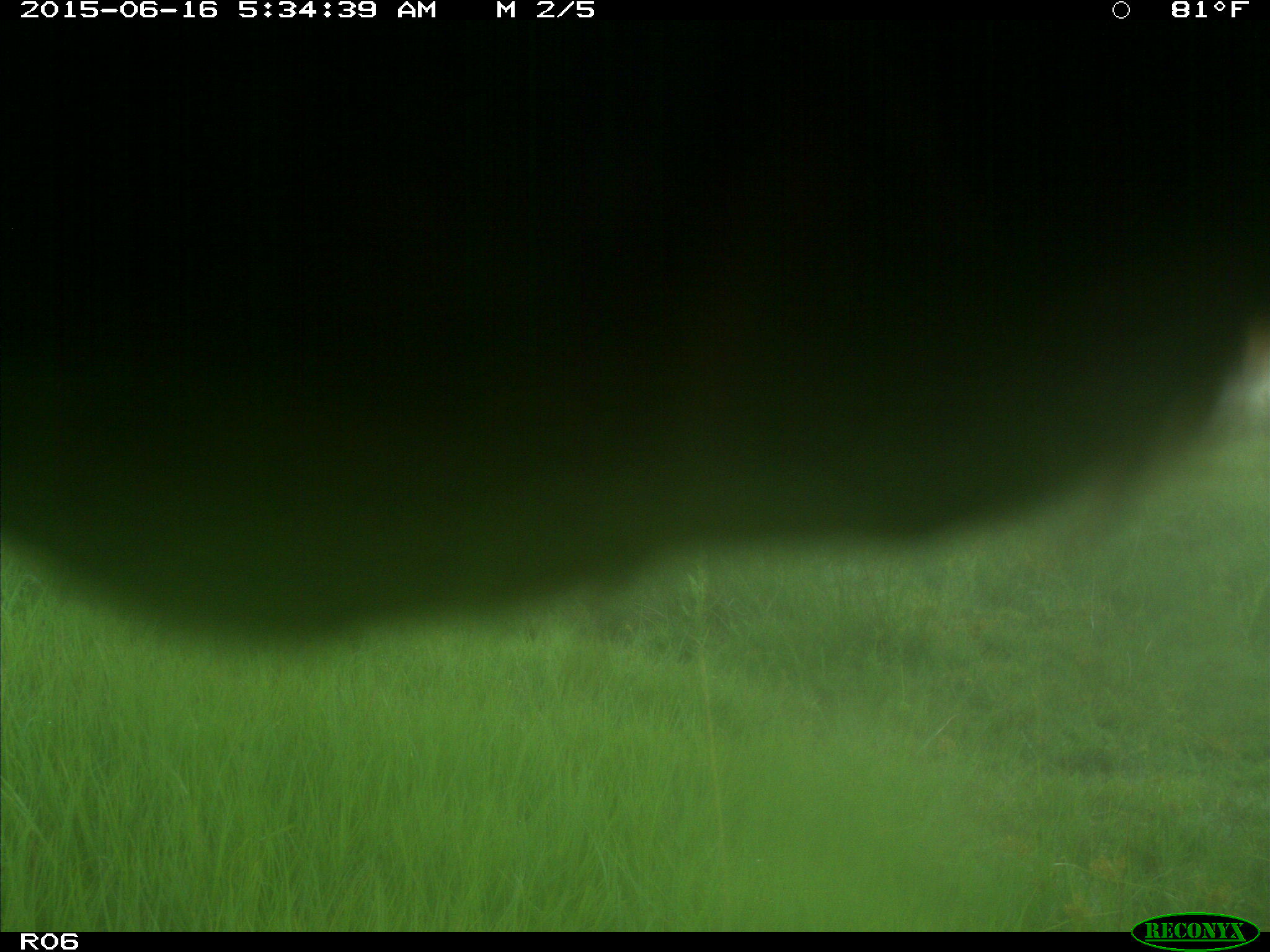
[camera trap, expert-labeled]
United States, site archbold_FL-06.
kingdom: Animalia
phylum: Chordata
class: Mammalia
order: Artiodactyla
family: Bovidae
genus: Bos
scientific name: Bos taurus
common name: domestic cow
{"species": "Bos taurus (domestic cow)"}